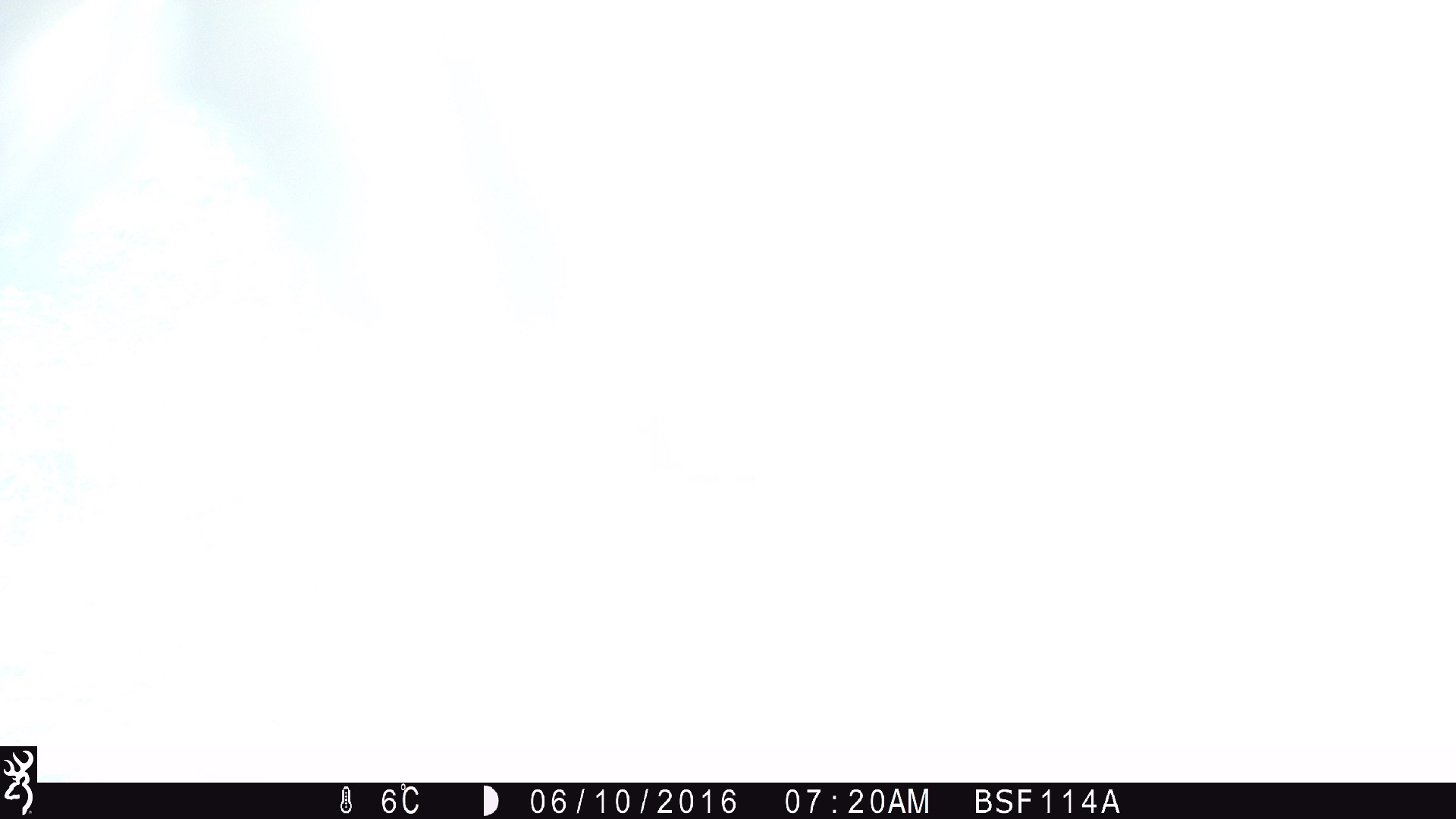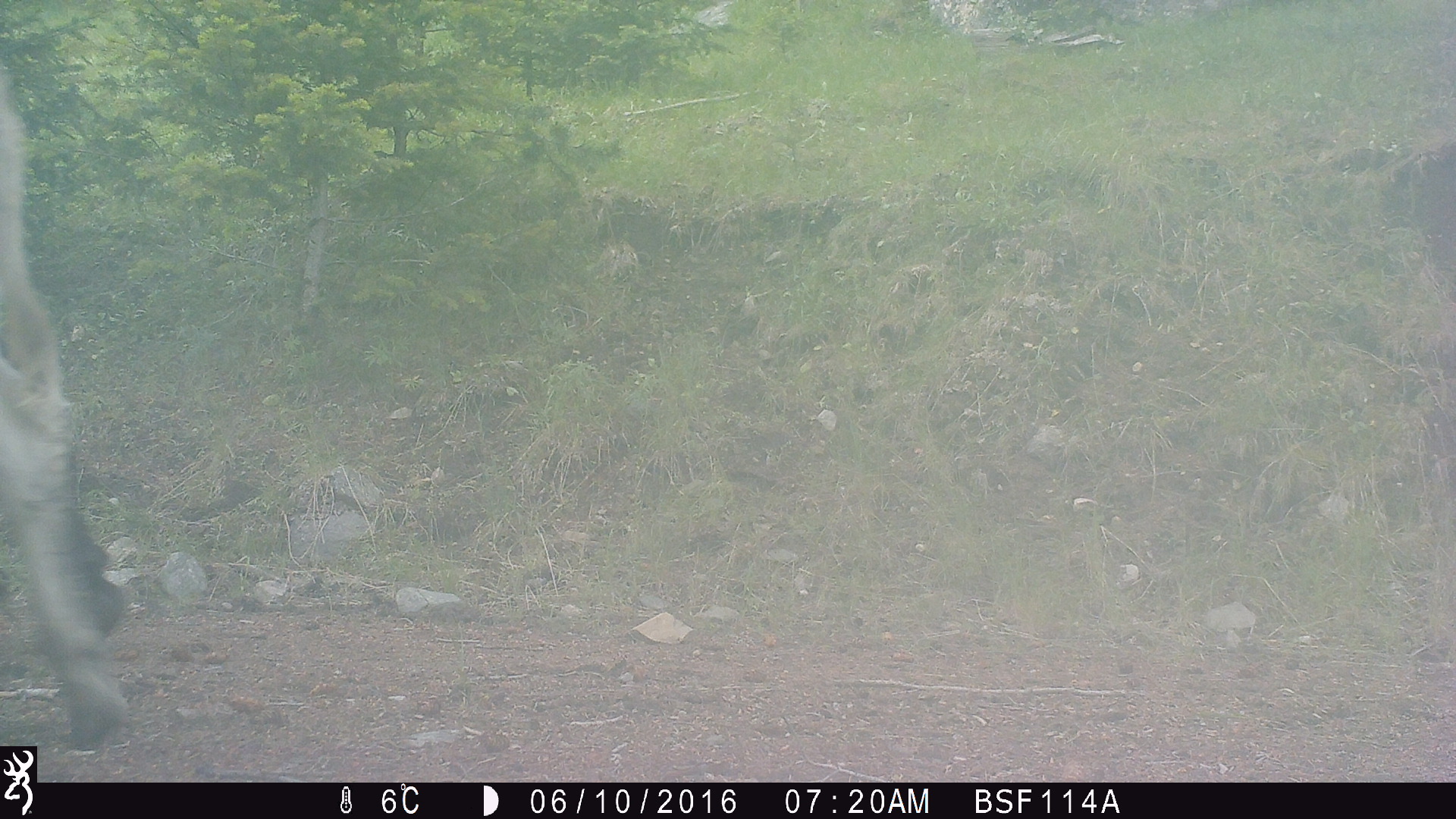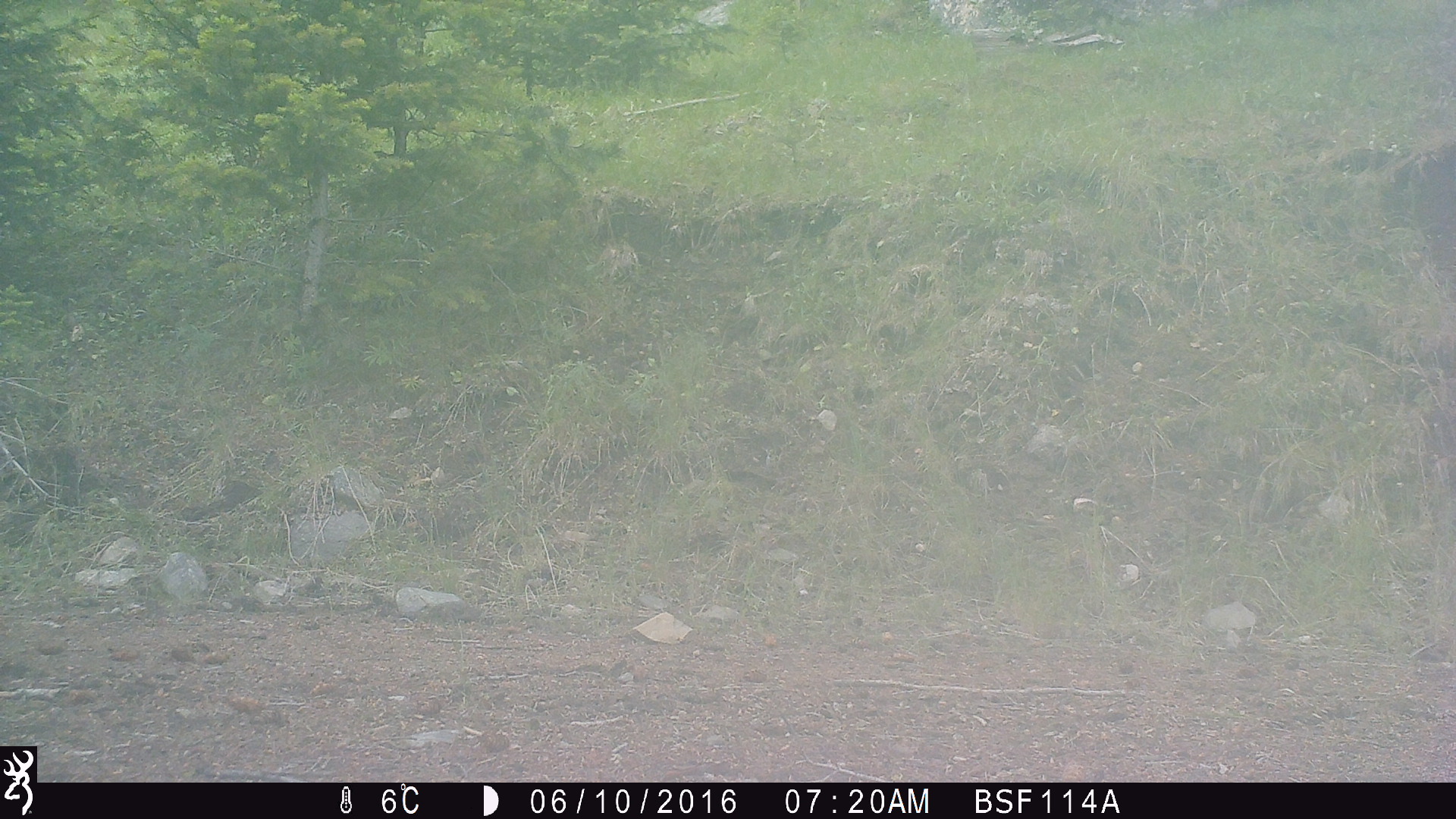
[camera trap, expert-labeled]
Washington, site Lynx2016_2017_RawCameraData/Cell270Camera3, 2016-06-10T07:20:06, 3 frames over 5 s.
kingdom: Animalia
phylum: Chordata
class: Mammalia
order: Artiodactyla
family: Bovidae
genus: Bos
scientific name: Bos taurus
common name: domestic cattle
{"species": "domestic cattle (Bos taurus)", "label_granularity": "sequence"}